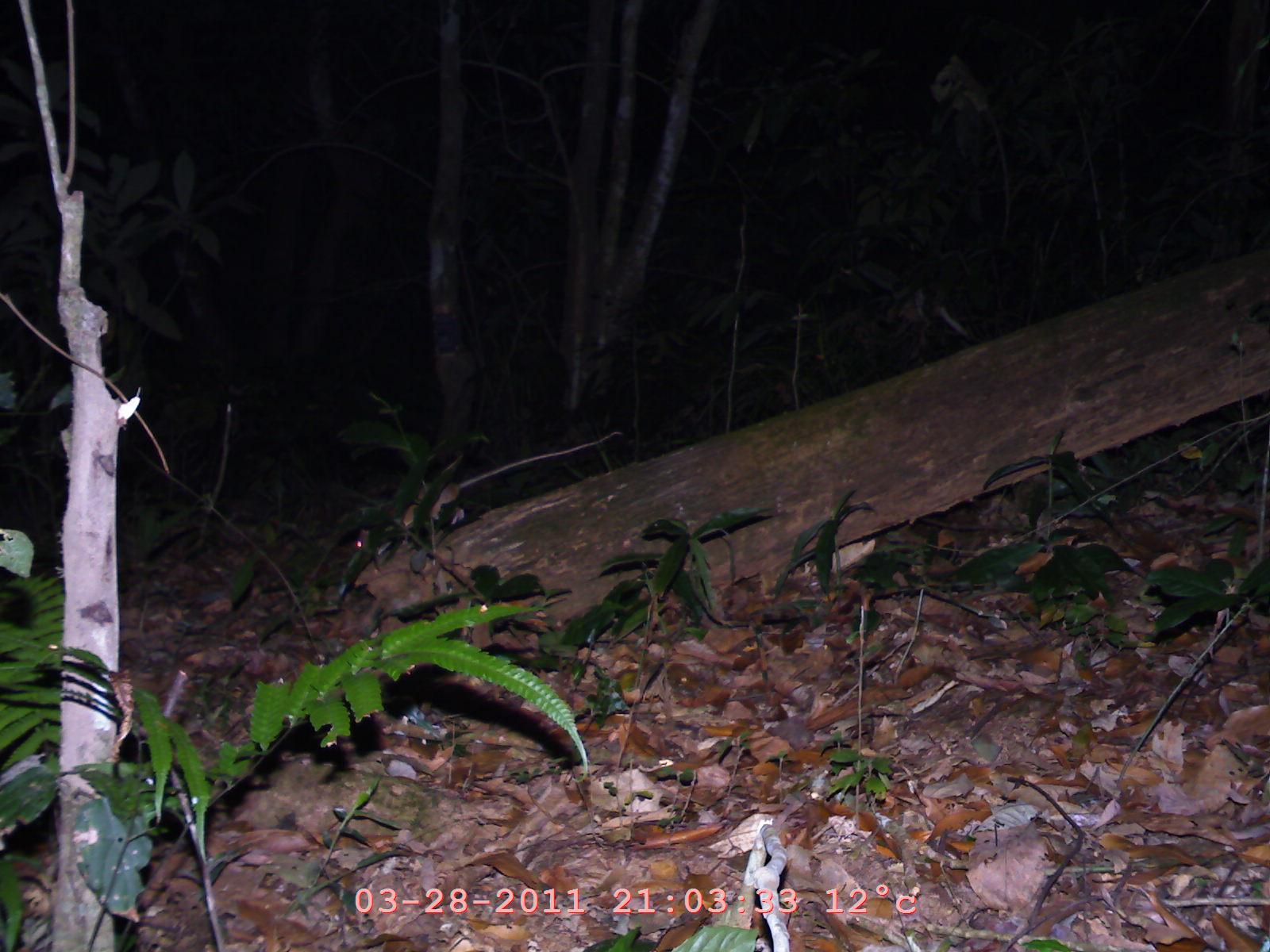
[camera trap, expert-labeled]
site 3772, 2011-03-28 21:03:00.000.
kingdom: Animalia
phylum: Chordata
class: Mammalia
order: Rodentia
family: Muridae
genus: Rattus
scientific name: Rattus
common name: rodent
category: unknown rat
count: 1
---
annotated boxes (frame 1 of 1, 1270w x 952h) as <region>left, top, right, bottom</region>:
unknown rat: <region>350, 431, 627, 552</region>